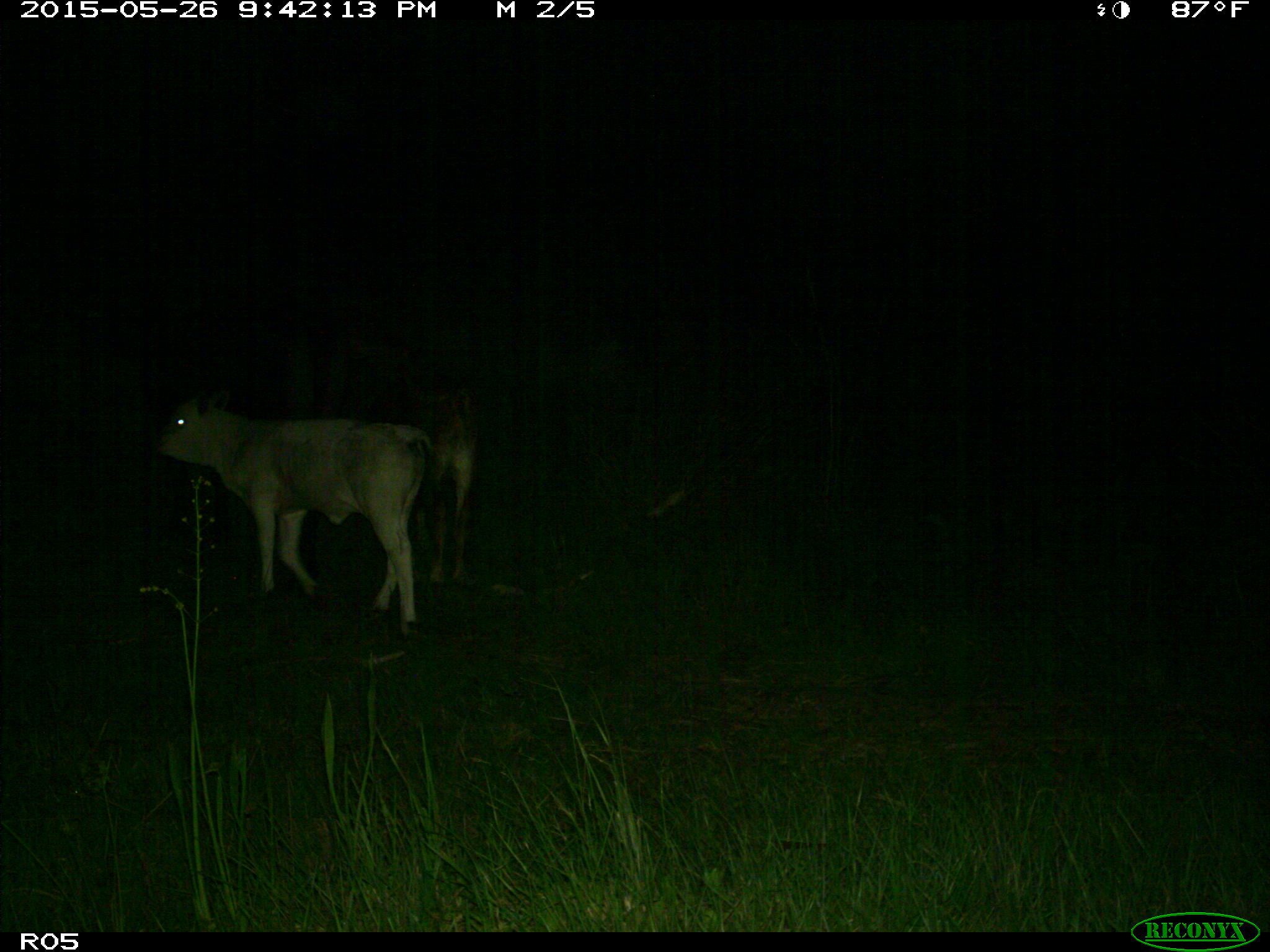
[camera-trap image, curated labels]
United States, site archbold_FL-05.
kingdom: Animalia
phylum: Chordata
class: Mammalia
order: Artiodactyla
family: Bovidae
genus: Bos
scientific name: Bos taurus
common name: domestic cow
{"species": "Bos taurus (domestic cow)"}